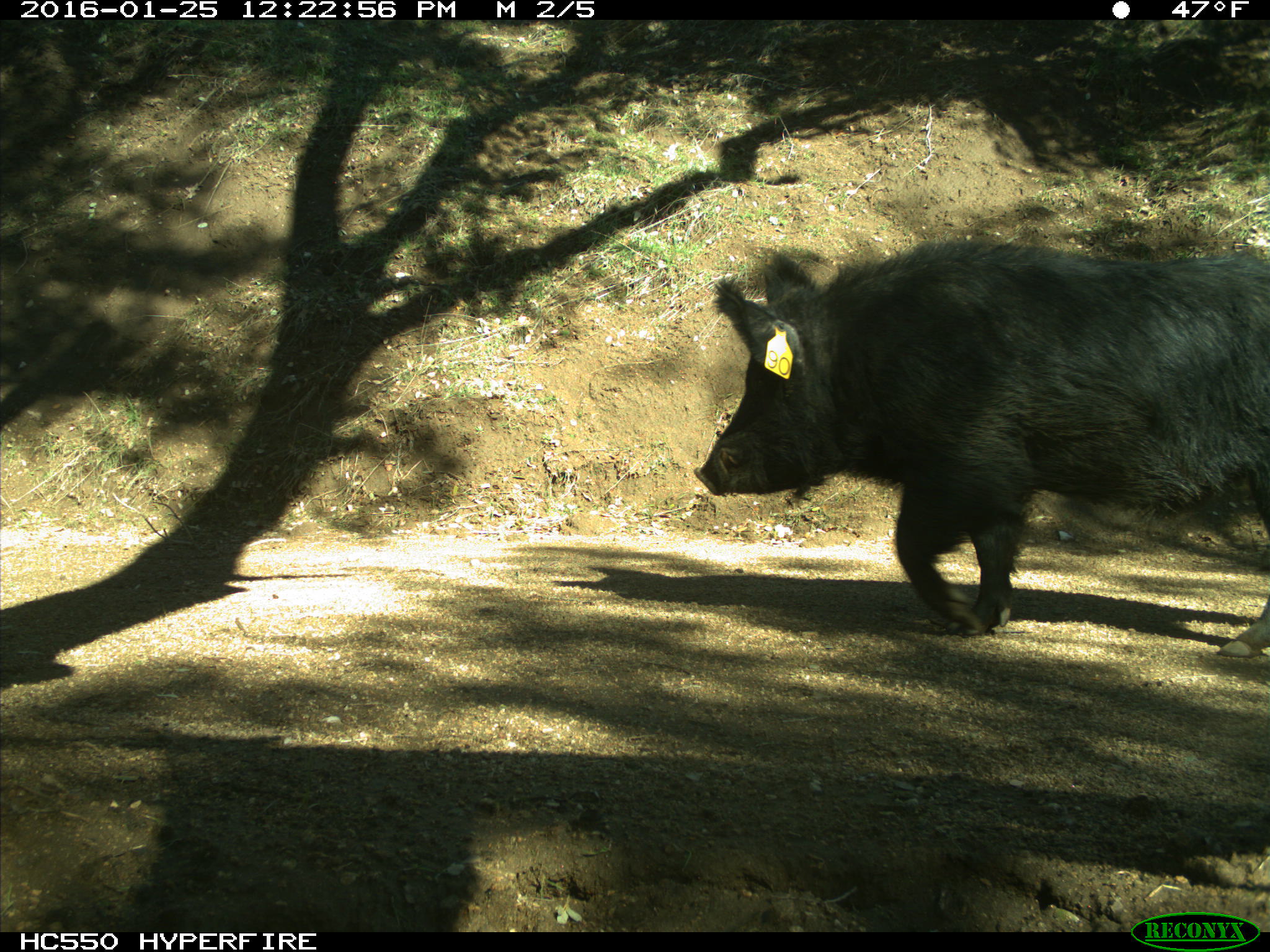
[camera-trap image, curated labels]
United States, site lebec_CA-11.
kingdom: Animalia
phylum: Chordata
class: Mammalia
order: Artiodactyla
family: Suidae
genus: Sus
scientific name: Sus scrofa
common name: wild boar